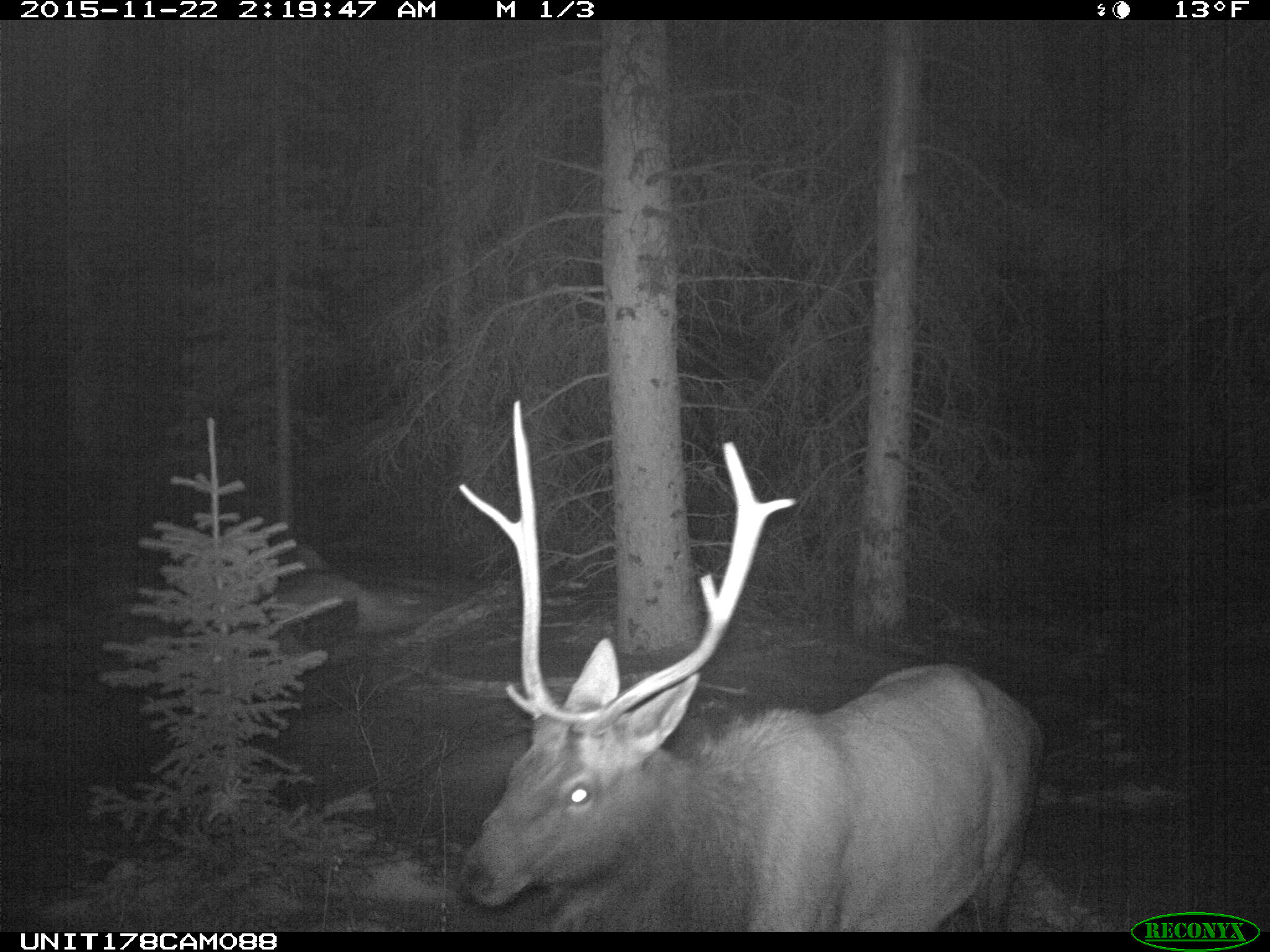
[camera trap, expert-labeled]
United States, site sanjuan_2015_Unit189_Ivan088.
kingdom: Animalia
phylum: Chordata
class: Mammalia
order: Artiodactyla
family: Cervidae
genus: Cervus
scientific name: Cervus elaphus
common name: red deer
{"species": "Cervus elaphus (red deer)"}